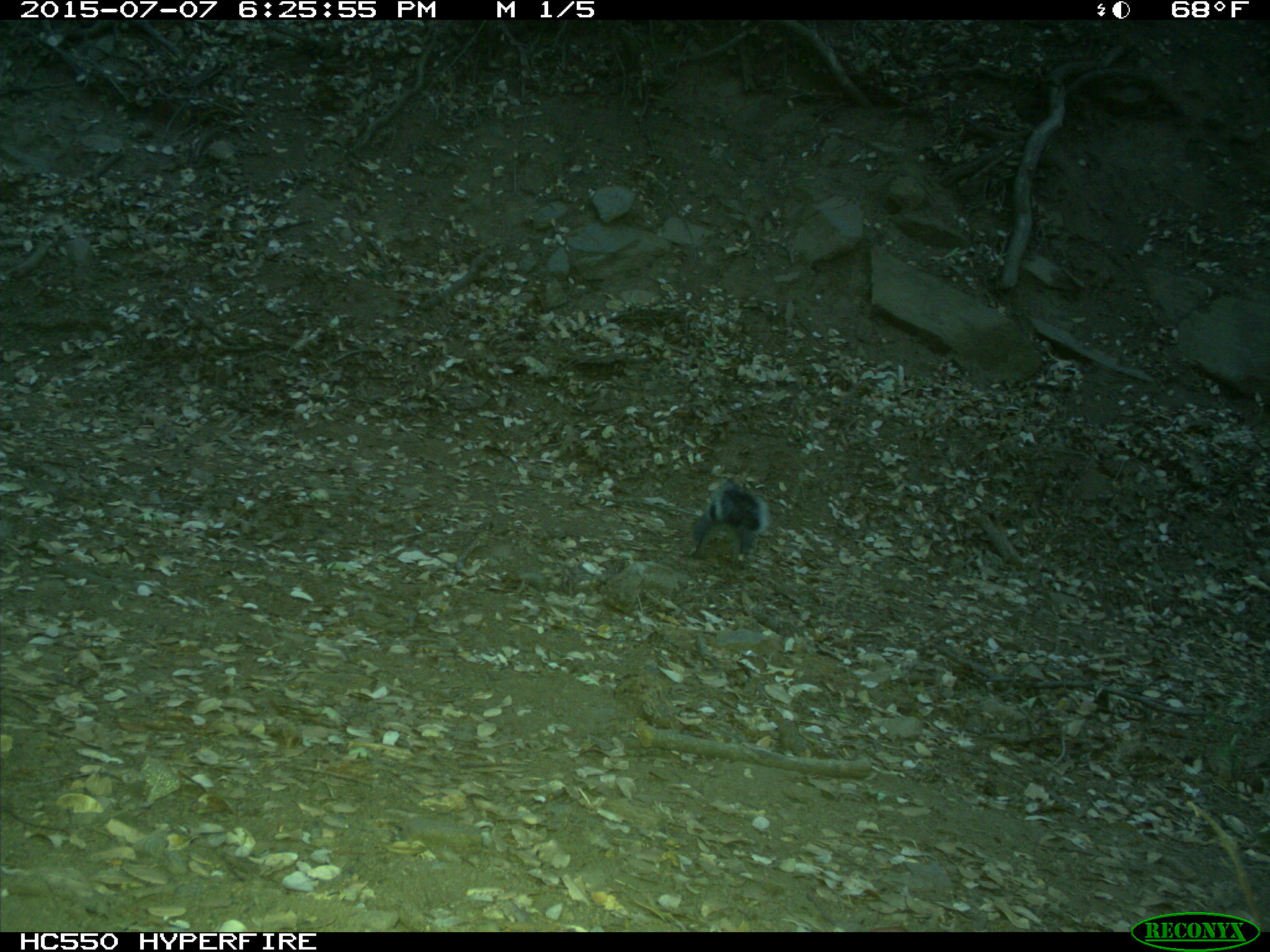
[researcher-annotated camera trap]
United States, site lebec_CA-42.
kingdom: Animalia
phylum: Chordata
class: Mammalia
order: Rodentia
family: Sciuridae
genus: Sciurus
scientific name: Sciurus carolinensis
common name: eastern gray squirrel